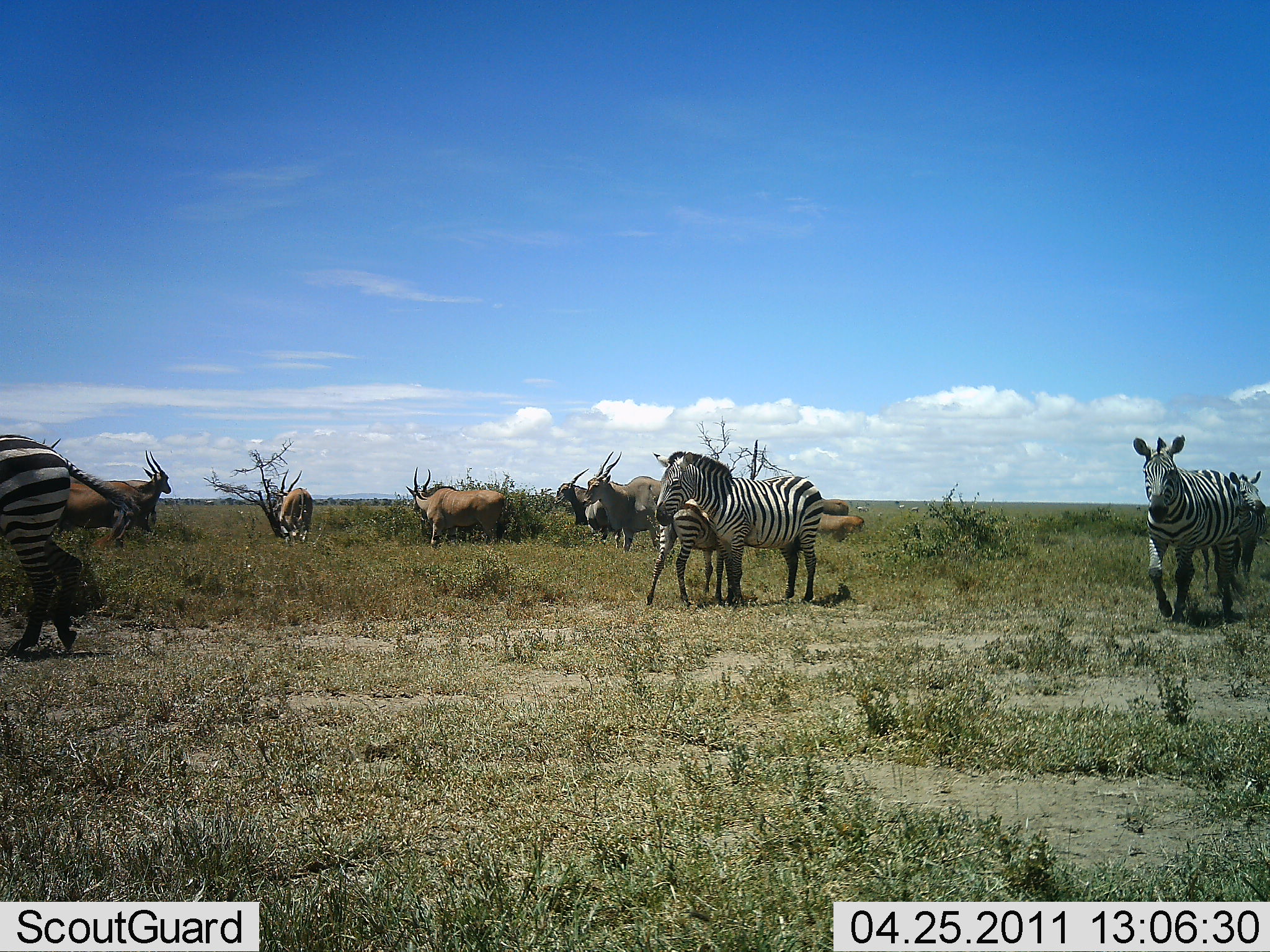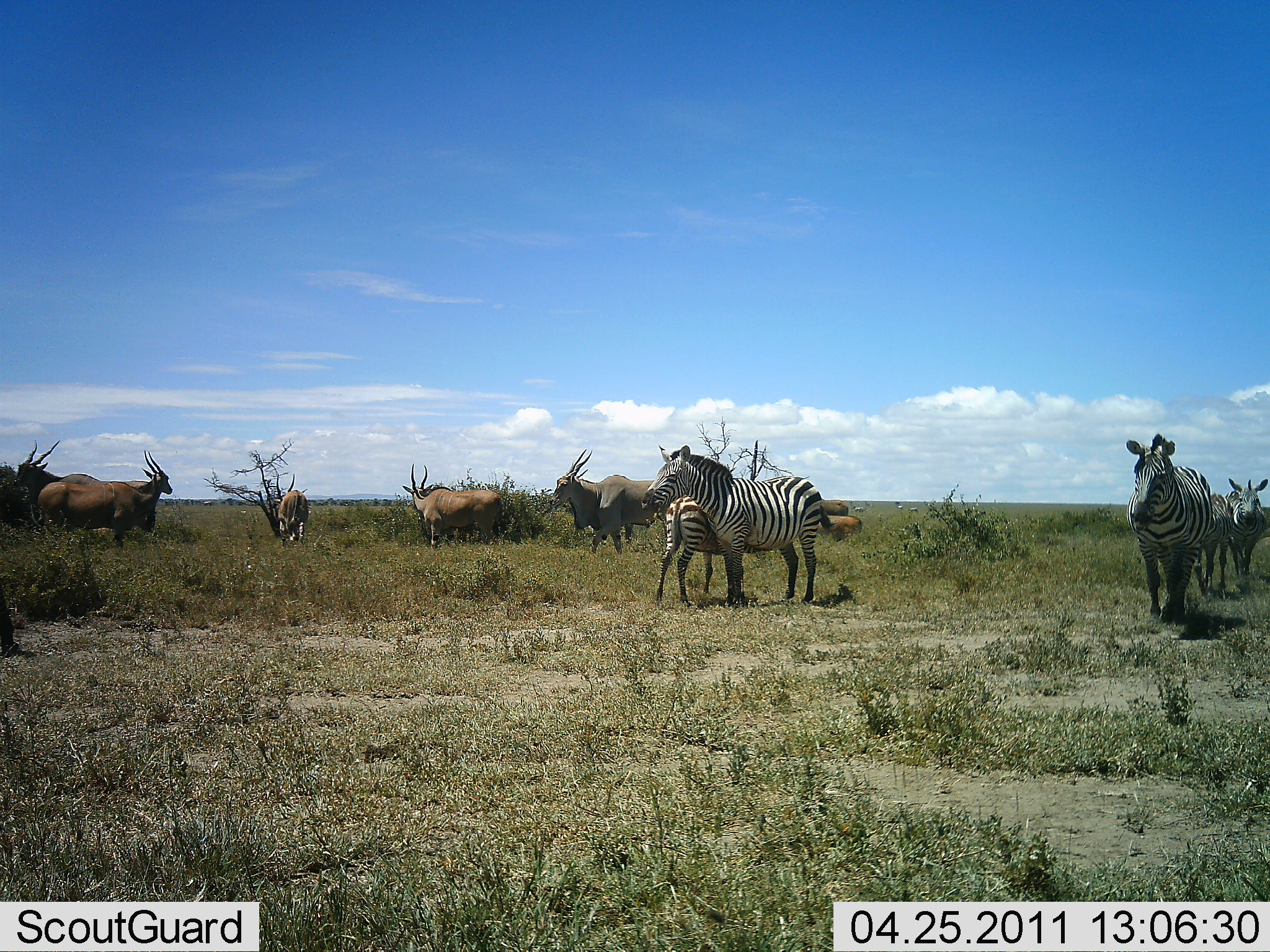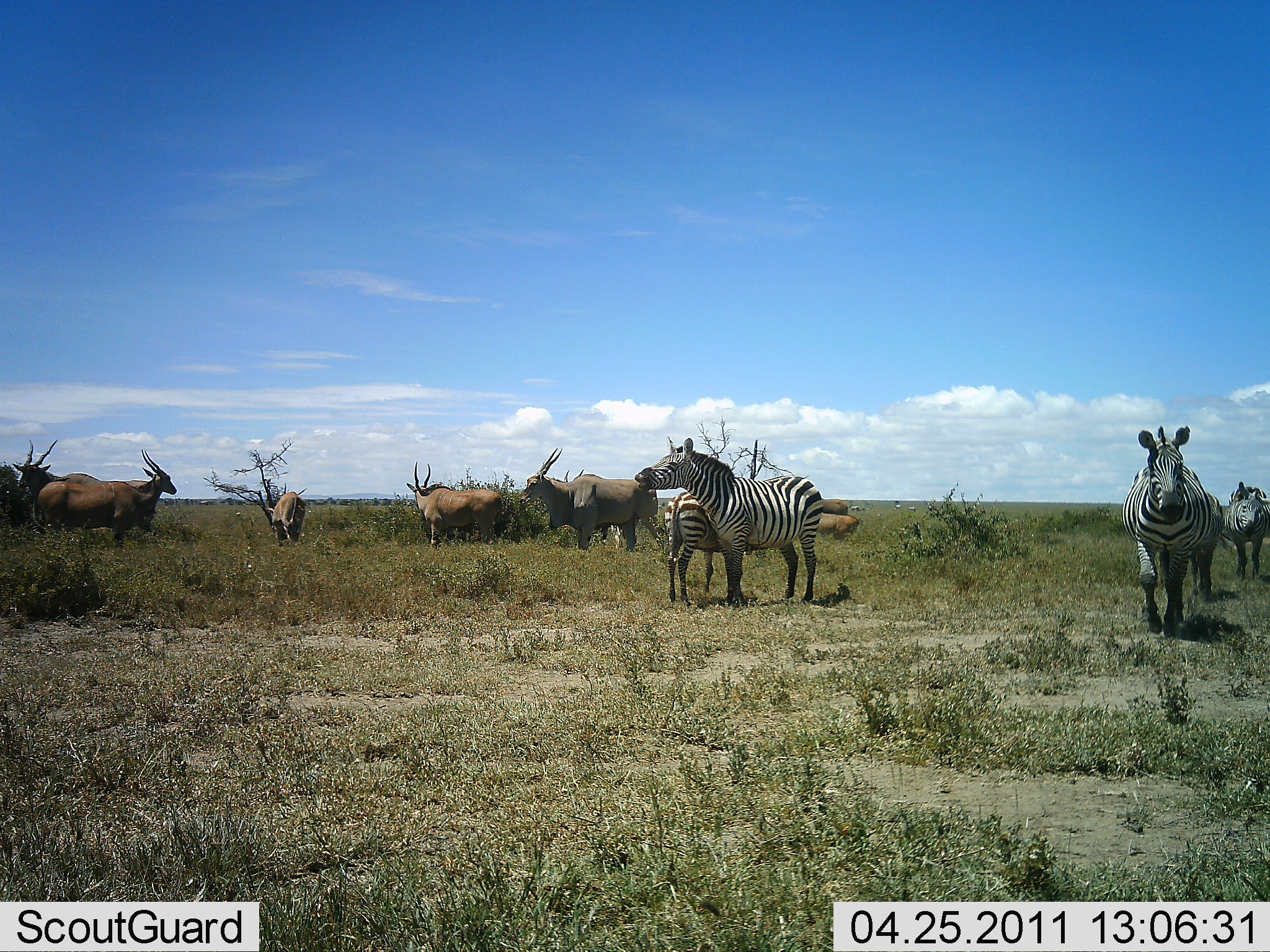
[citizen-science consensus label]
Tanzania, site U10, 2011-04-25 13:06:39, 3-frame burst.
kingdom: Animalia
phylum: Chordata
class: Mammalia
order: Artiodactyla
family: Bovidae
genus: Tragelaphus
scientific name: Tragelaphus oryx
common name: eland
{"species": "eland (Tragelaphus oryx)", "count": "7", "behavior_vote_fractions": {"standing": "75%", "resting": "8%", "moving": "67%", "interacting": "0%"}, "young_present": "0%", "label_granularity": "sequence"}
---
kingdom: Animalia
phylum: Chordata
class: Mammalia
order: Perissodactyla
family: Equidae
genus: Equus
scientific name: Equus quagga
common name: plains zebra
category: zebra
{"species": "zebra (plains zebra) (Equus quagga)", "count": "5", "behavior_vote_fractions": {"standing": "54%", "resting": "0%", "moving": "85%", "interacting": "38%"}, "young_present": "46%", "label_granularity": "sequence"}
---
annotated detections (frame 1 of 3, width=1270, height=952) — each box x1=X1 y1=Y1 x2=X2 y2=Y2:
animal: x1=0 y1=432 x2=150 y2=660; x1=653 y1=449 x2=824 y2=605; x1=1131 y1=432 x2=1249 y2=624; x1=40 y1=438 x2=157 y2=548; x1=581 y1=450 x2=679 y2=556; x1=644 y1=497 x2=737 y2=608; x1=1198 y1=471 x2=1266 y2=596; x1=405 y1=466 x2=508 y2=548; x1=92 y1=449 x2=173 y2=546; x1=270 y1=467 x2=315 y2=546; x1=553 y1=467 x2=592 y2=527; x1=583 y1=499 x2=625 y2=549; x1=815 y1=511 x2=867 y2=544; x1=820 y1=497 x2=851 y2=517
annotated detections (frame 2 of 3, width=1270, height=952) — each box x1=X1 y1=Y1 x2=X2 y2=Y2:
animal: x1=643 y1=444 x2=823 y2=607; x1=1124 y1=434 x2=1215 y2=625; x1=548 y1=448 x2=660 y2=556; x1=653 y1=495 x2=751 y2=606; x1=14 y1=439 x2=112 y2=541; x1=71 y1=449 x2=173 y2=544; x1=401 y1=462 x2=508 y2=548; x1=35 y1=481 x2=156 y2=553; x1=1224 y1=475 x2=1270 y2=581; x1=1191 y1=492 x2=1235 y2=601; x1=269 y1=475 x2=314 y2=550; x1=815 y1=511 x2=867 y2=544; x1=0 y1=585 x2=17 y2=660; x1=820 y1=497 x2=851 y2=517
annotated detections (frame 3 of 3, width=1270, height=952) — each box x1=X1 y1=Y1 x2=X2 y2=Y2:
animal: x1=633 y1=434 x2=823 y2=607; x1=1121 y1=423 x2=1211 y2=631; x1=517 y1=446 x2=670 y2=555; x1=653 y1=495 x2=751 y2=606; x1=68 y1=448 x2=178 y2=544; x1=14 y1=438 x2=113 y2=540; x1=404 y1=462 x2=506 y2=551; x1=35 y1=481 x2=156 y2=549; x1=564 y1=470 x2=641 y2=551; x1=1223 y1=481 x2=1270 y2=583; x1=1191 y1=492 x2=1227 y2=601; x1=262 y1=478 x2=310 y2=546; x1=815 y1=511 x2=867 y2=544; x1=820 y1=497 x2=851 y2=516; x1=198 y1=499 x2=210 y2=508